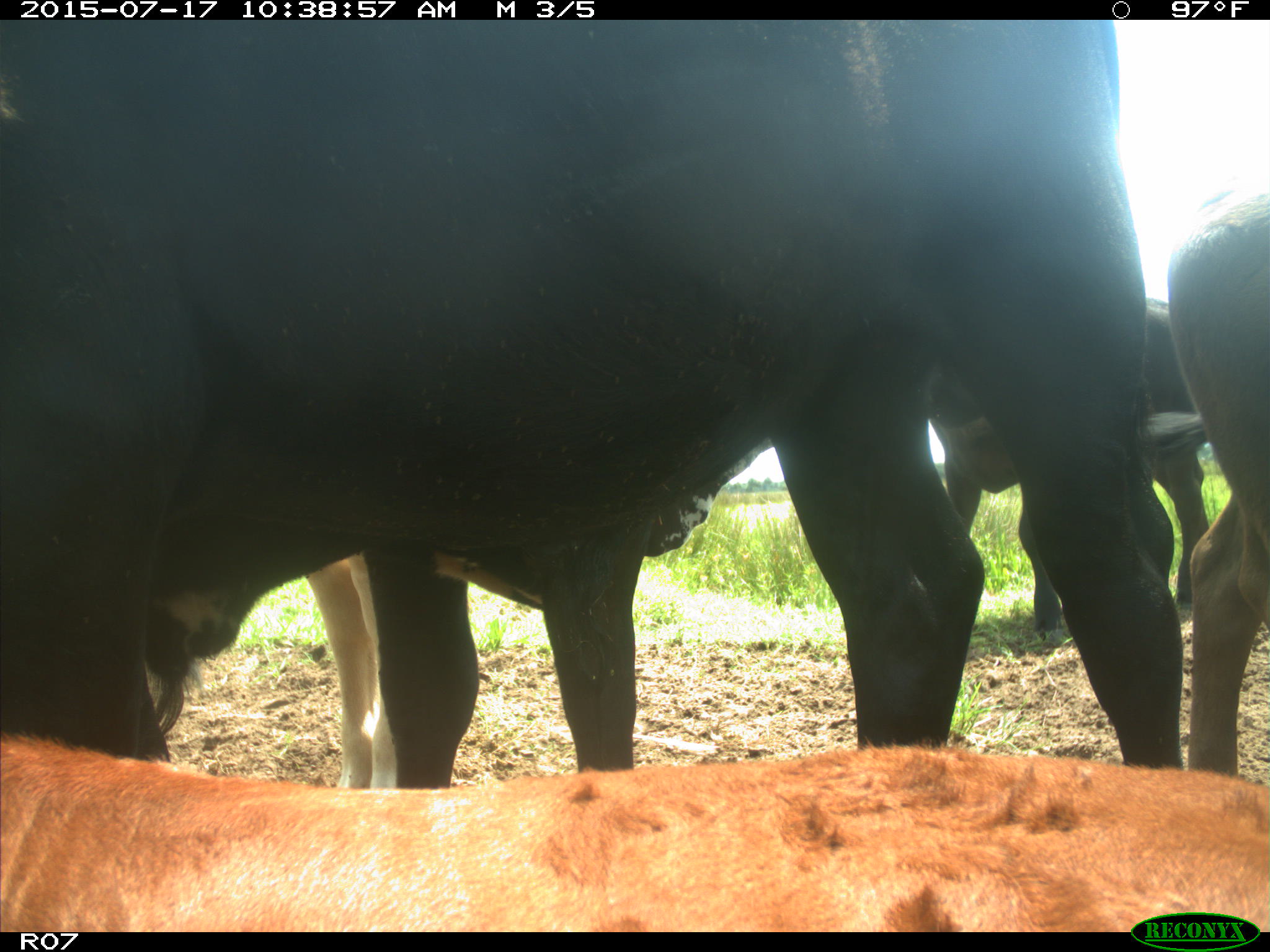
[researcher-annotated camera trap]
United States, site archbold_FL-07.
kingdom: Animalia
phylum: Chordata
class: Mammalia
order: Artiodactyla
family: Bovidae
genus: Bos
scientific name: Bos taurus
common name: domestic cow